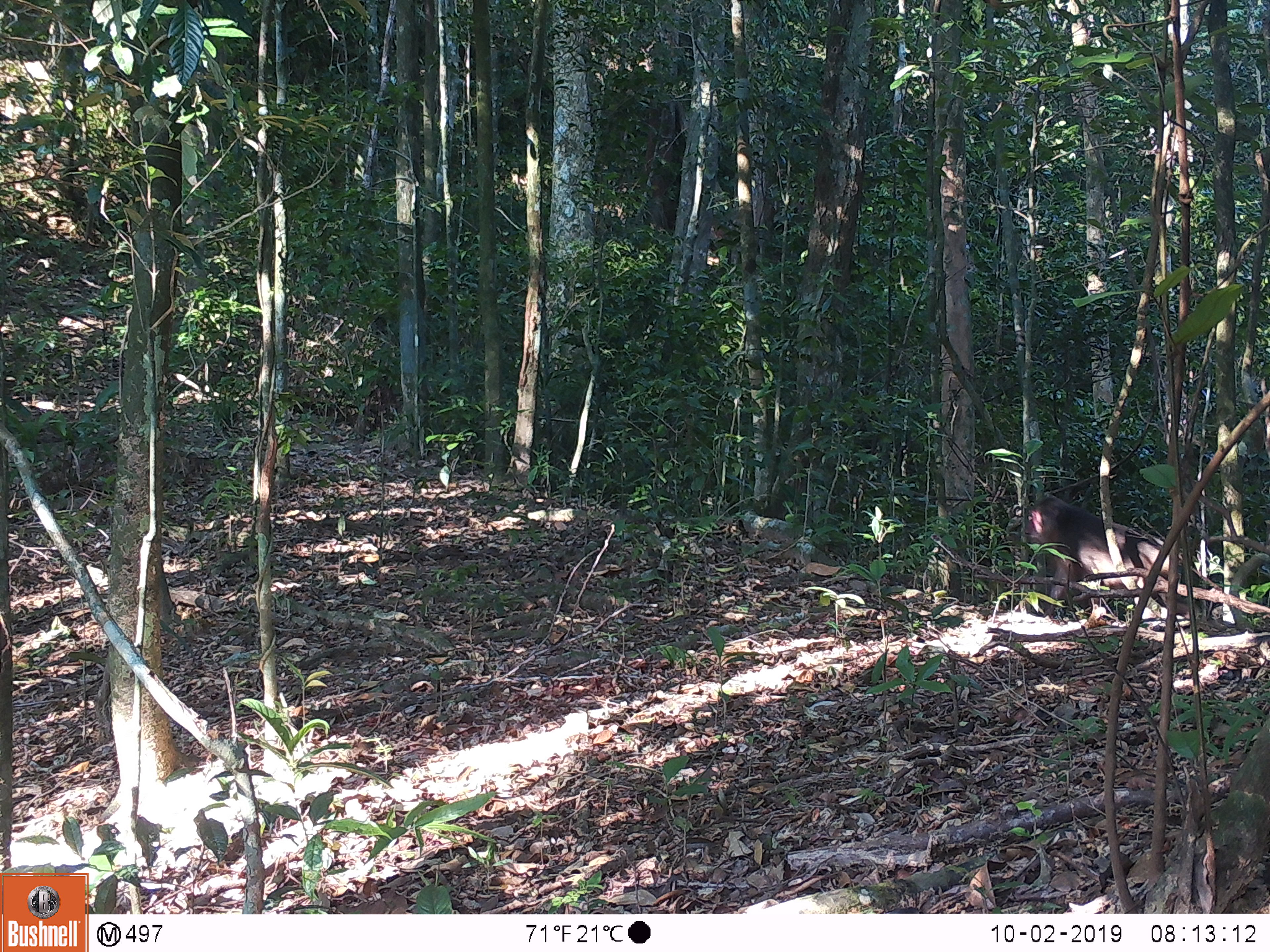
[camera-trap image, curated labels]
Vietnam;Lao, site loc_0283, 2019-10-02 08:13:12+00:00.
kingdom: Animalia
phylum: Chordata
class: Mammalia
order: Primates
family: Cercopithecidae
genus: Macaca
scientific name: Macaca arctoides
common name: stump-tailed macaque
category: stump tailed macaque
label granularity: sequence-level